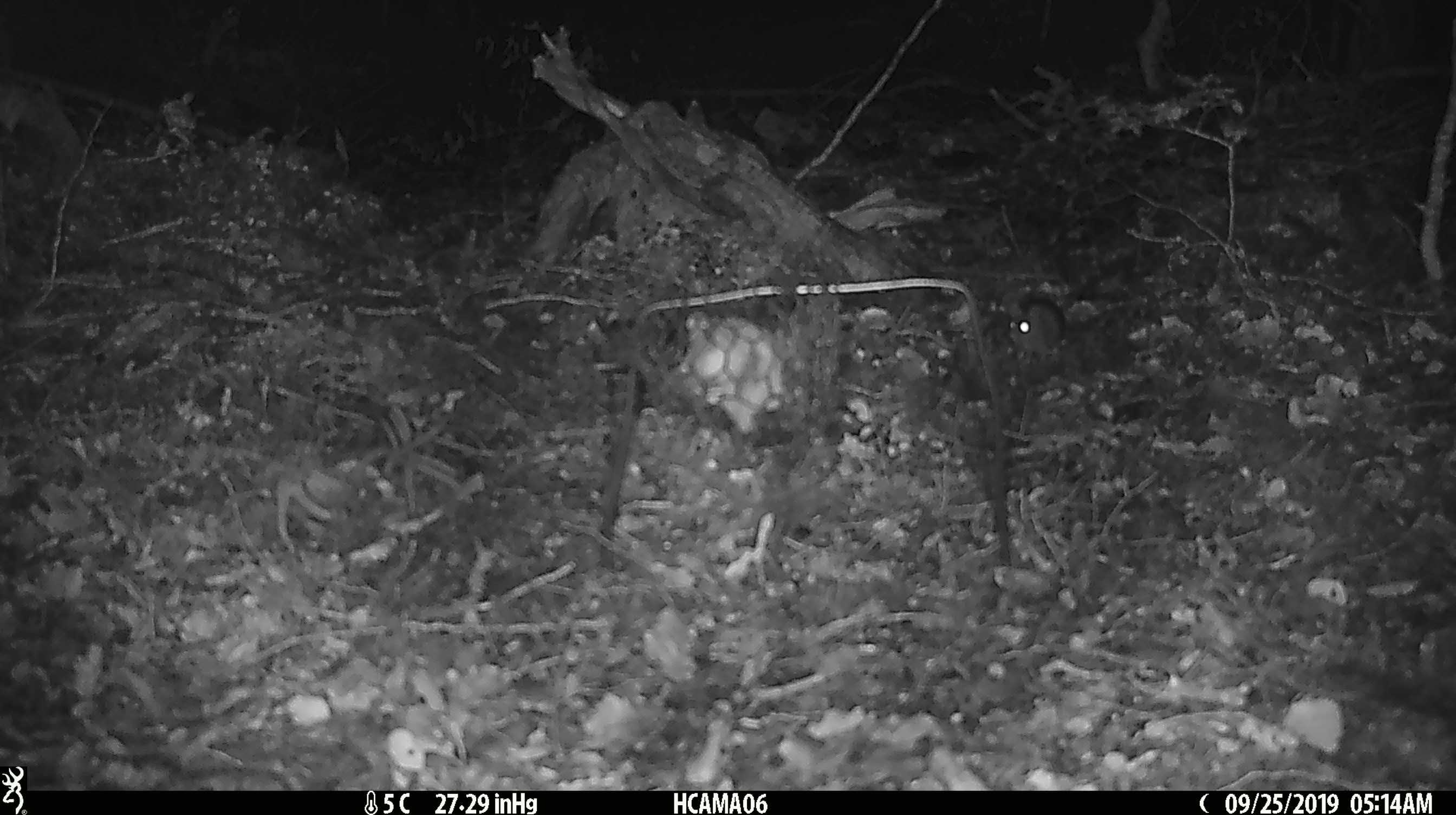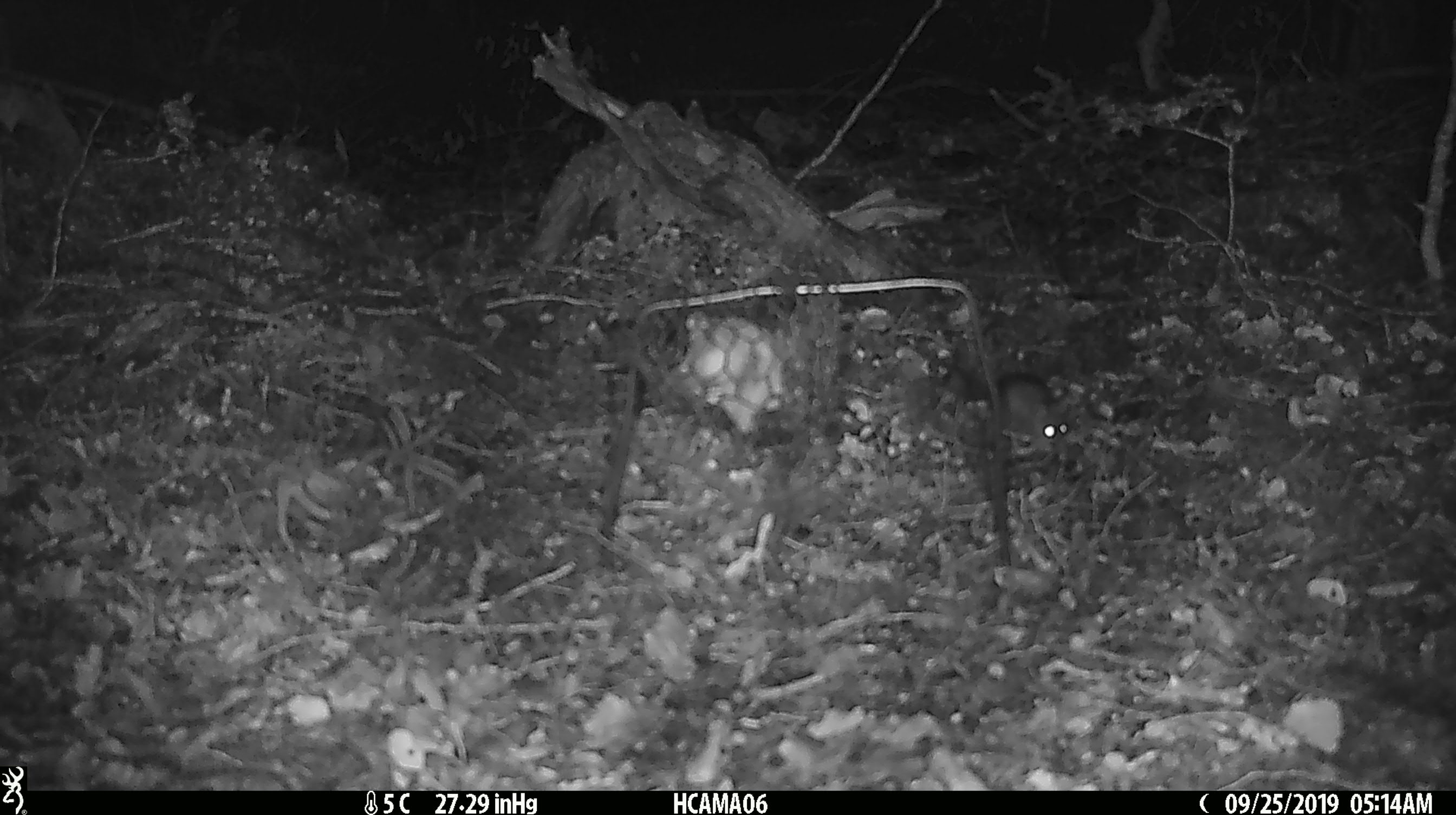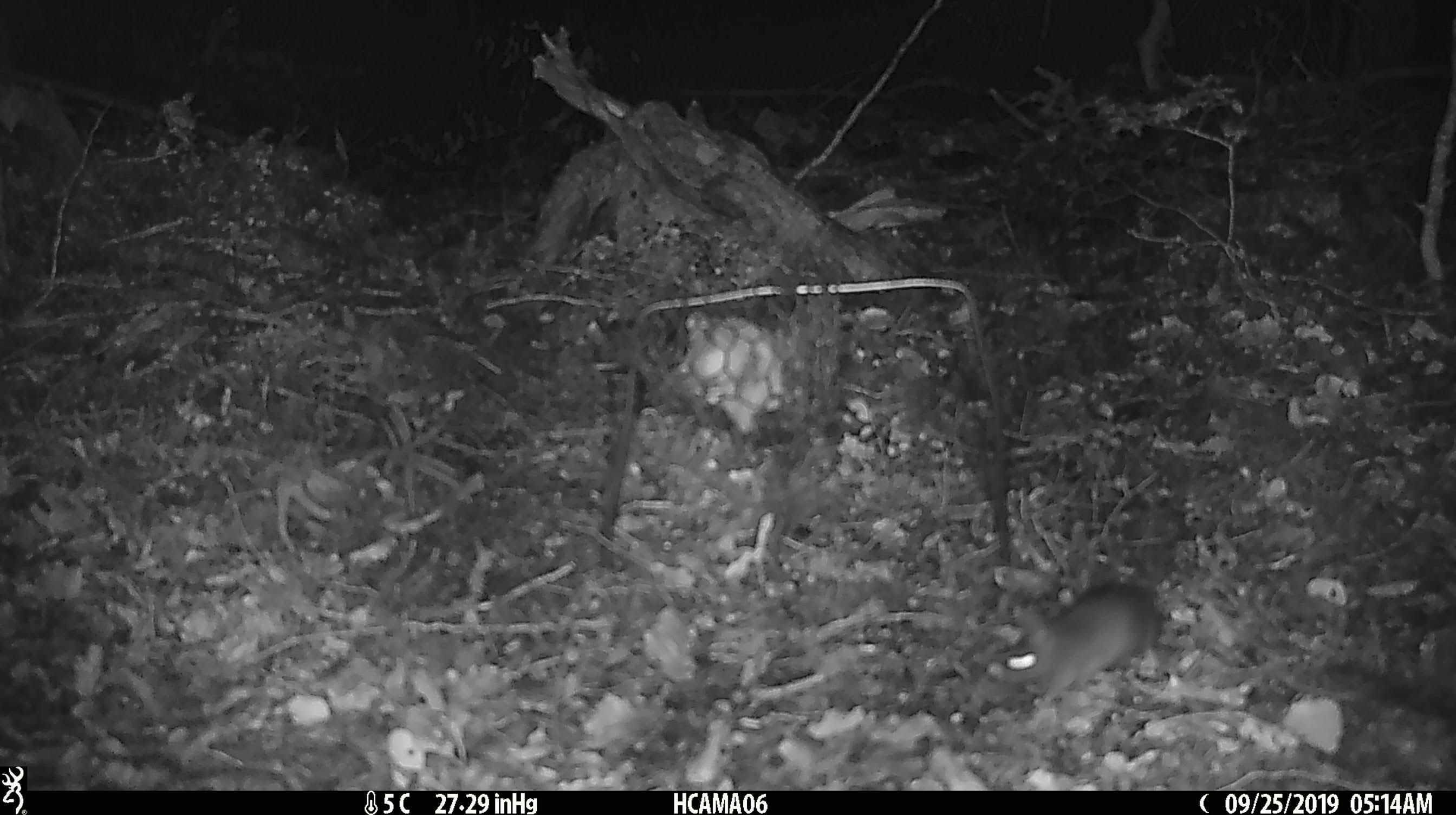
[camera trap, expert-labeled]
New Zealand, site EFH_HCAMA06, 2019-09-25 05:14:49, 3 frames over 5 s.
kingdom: Animalia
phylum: Chordata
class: Mammalia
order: Rodentia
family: Muridae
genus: Mus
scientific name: Mus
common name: mouse